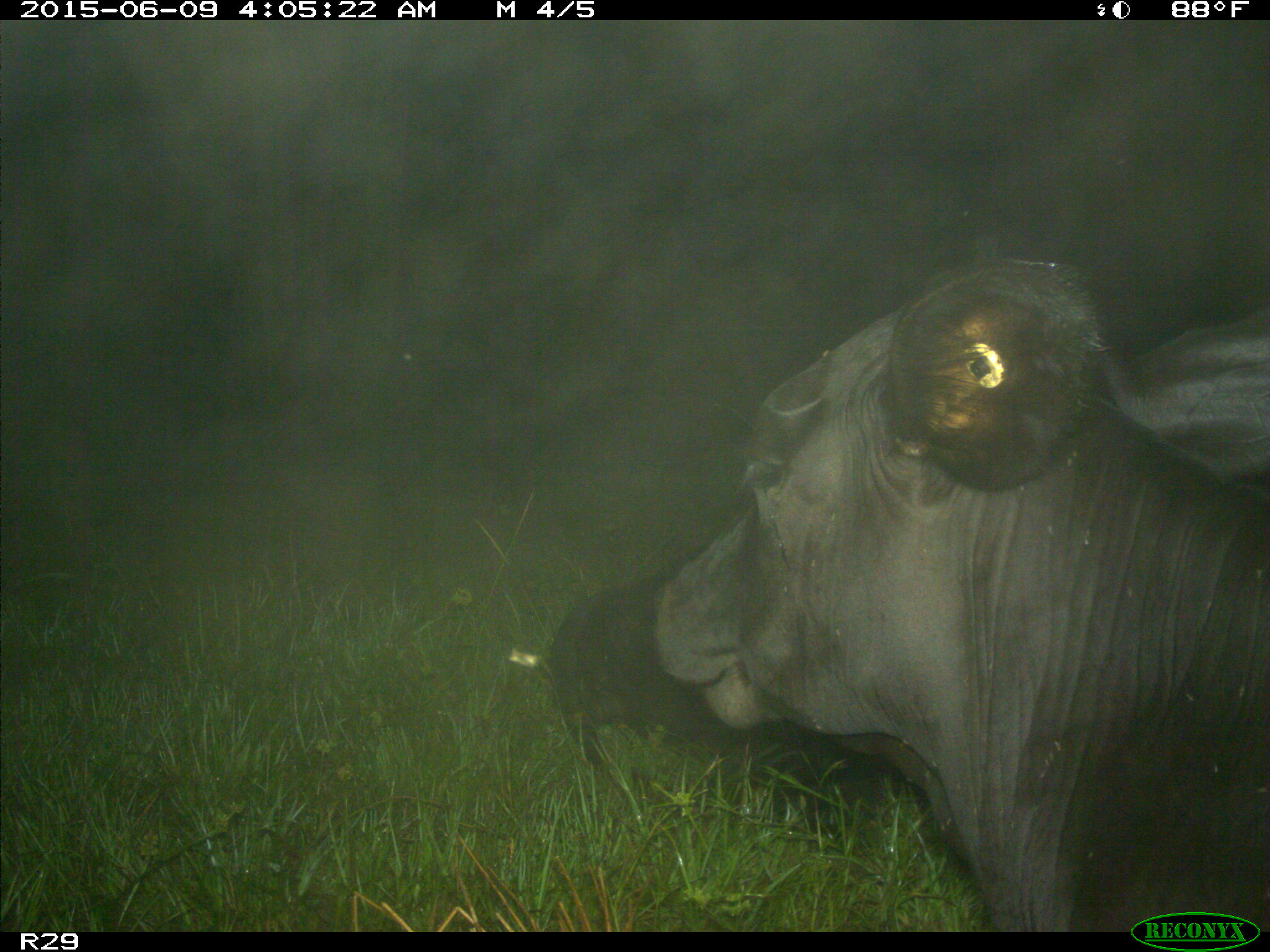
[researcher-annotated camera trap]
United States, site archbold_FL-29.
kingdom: Animalia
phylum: Chordata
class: Mammalia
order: Artiodactyla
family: Bovidae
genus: Bos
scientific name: Bos taurus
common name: domestic cow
Bos taurus (domestic cow).